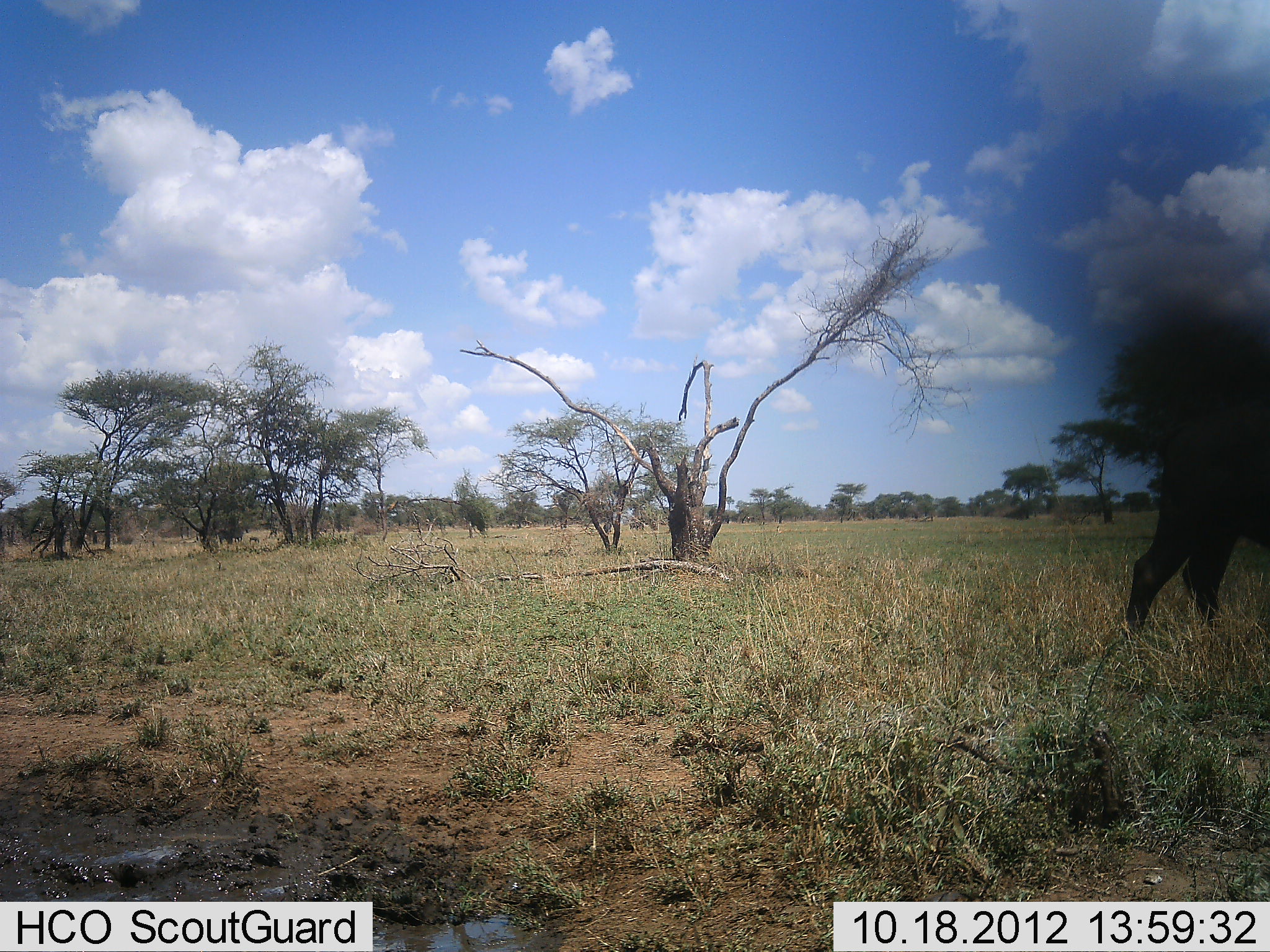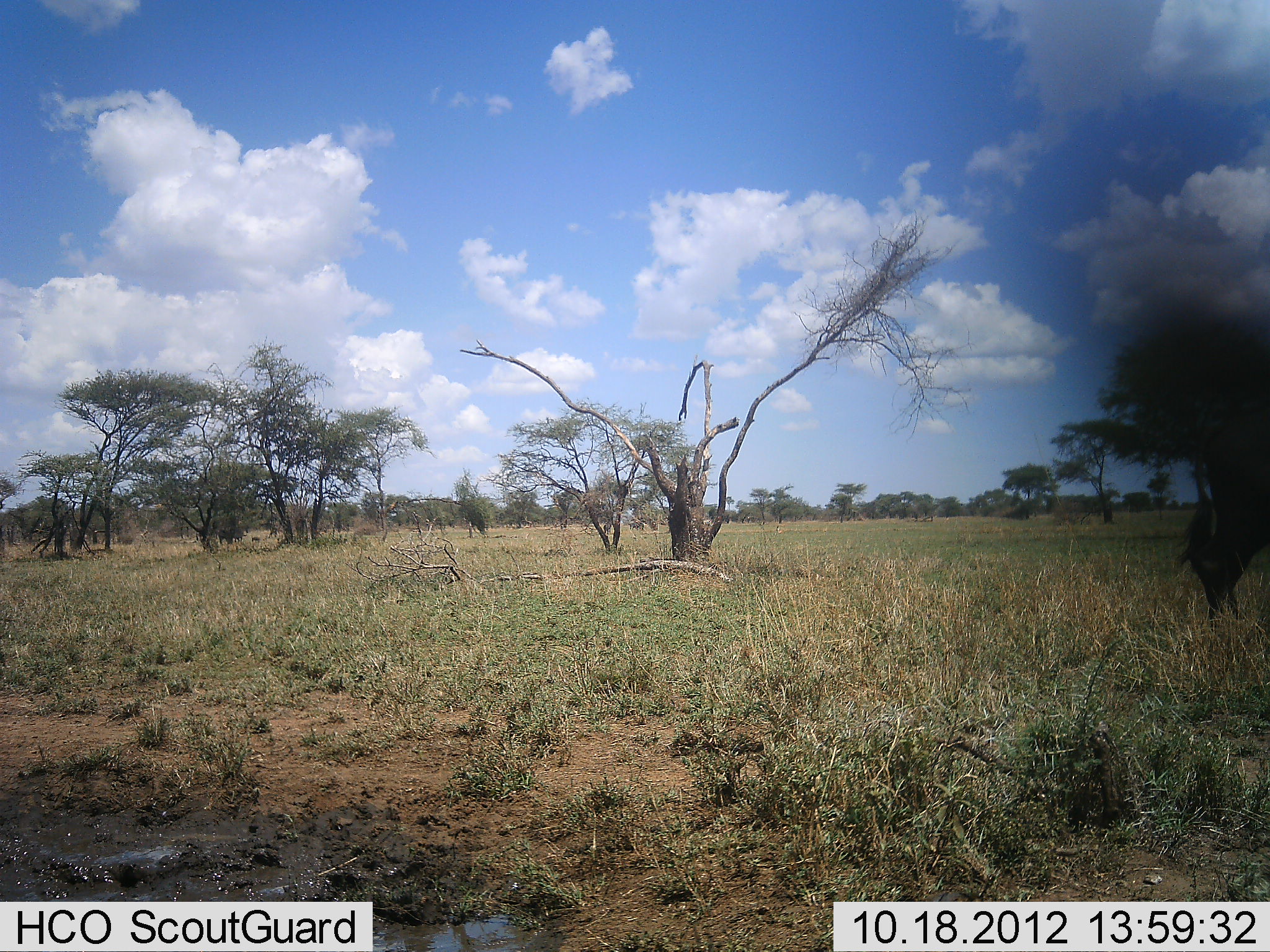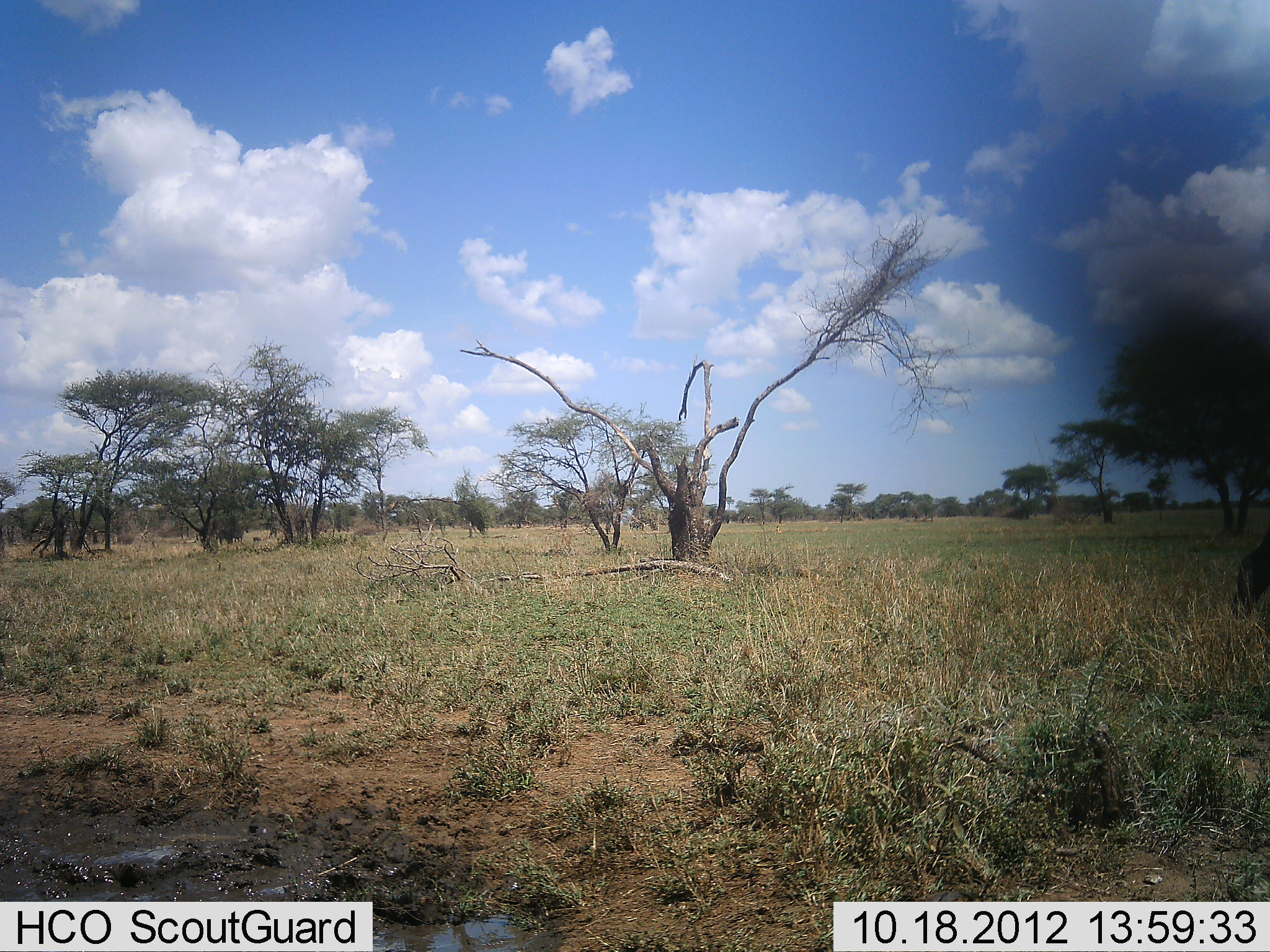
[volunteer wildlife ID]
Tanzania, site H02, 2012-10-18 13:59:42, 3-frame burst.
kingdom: Animalia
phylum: Chordata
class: Mammalia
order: Artiodactyla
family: Bovidae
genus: Syncerus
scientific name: Syncerus caffer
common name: cape buffalo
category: buffalo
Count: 1.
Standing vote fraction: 0%.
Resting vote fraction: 0%.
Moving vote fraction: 100%.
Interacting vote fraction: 0%.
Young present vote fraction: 0%.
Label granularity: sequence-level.